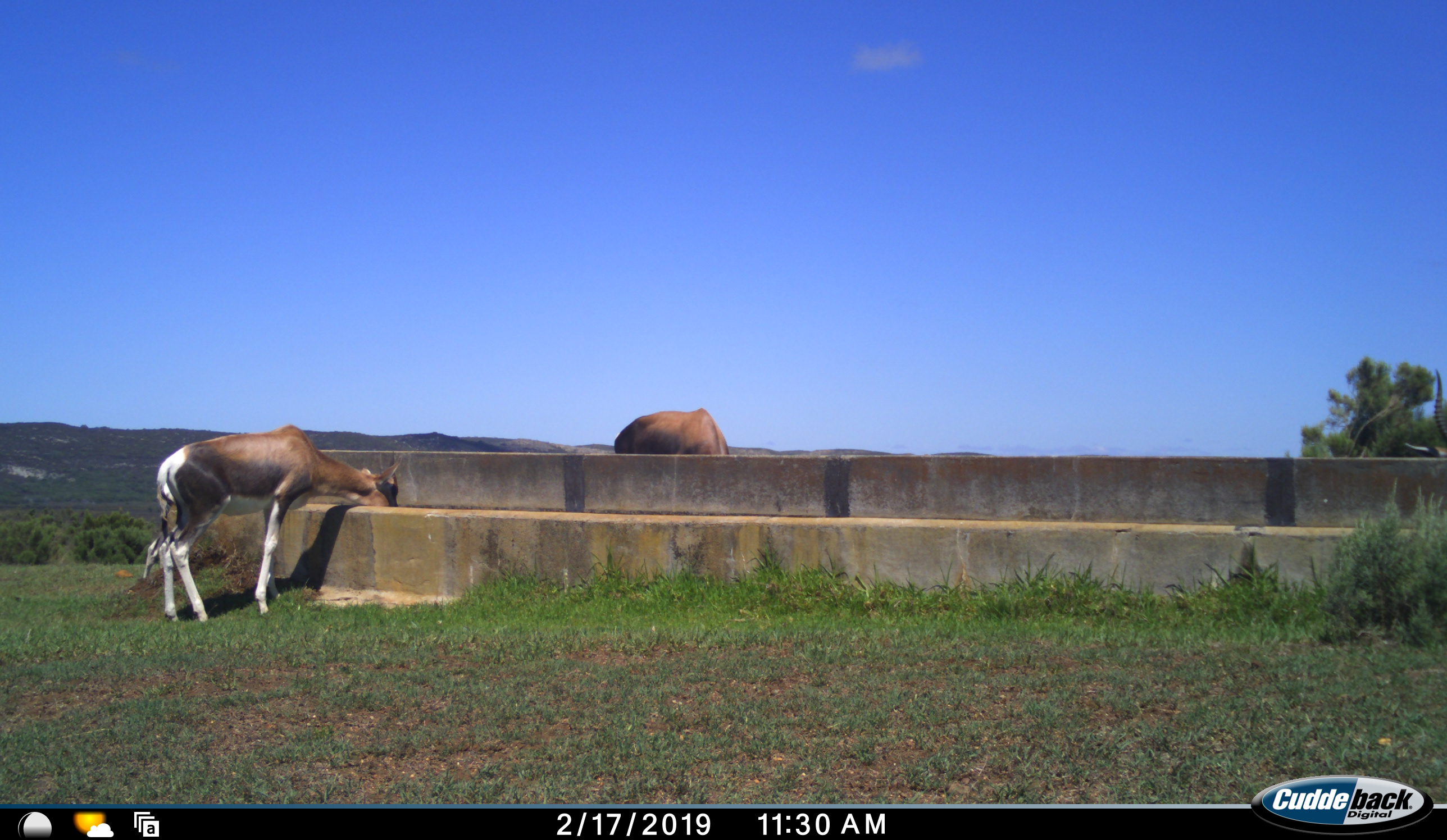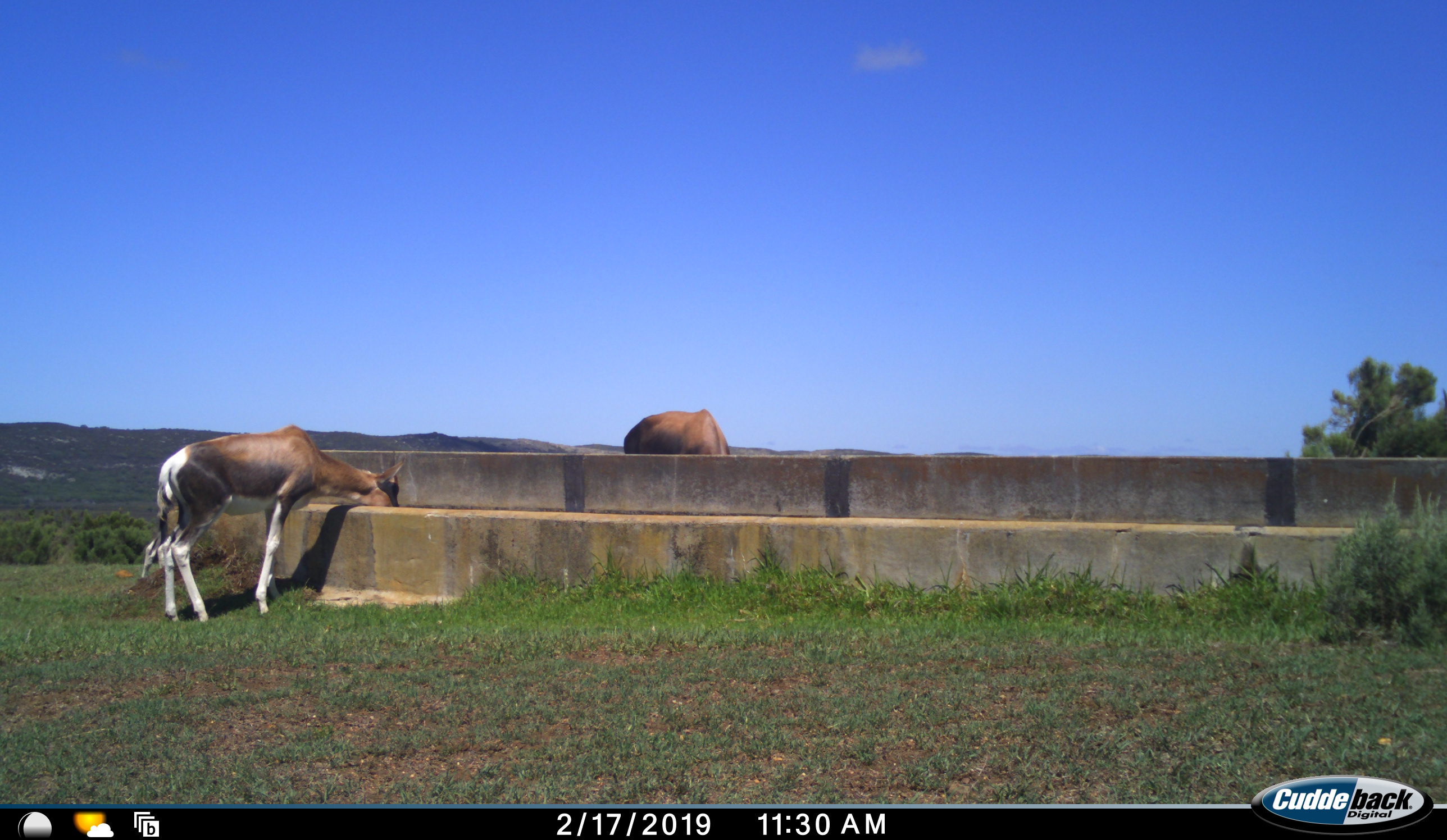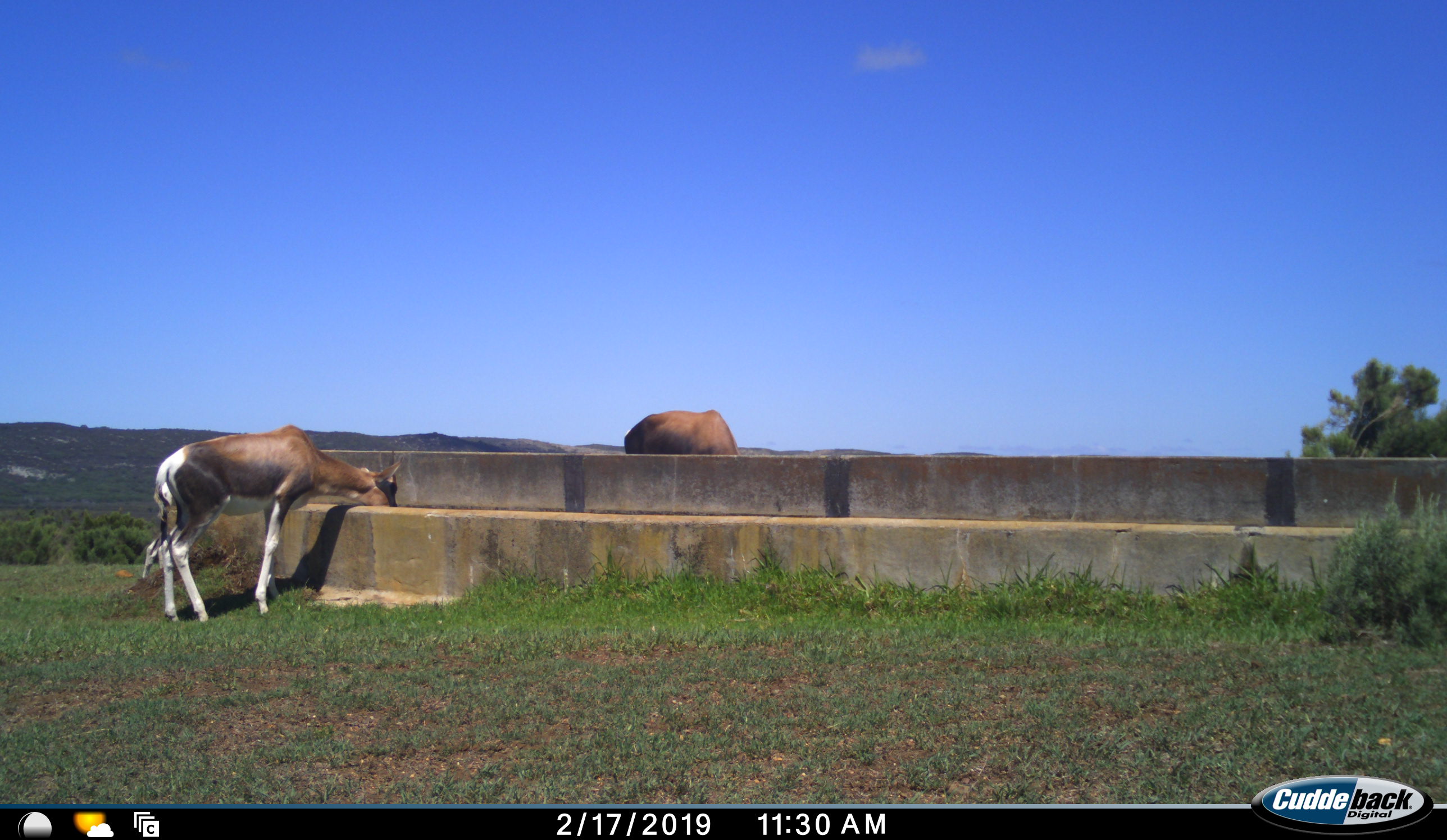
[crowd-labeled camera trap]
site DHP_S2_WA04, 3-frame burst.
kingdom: Animalia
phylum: Chordata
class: Mammalia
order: Artiodactyla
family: Bovidae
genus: Damaliscus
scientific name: Damaliscus pygargus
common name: bontebok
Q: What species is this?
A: Bontebok (Damaliscus pygargus).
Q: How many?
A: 2.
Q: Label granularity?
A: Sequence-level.